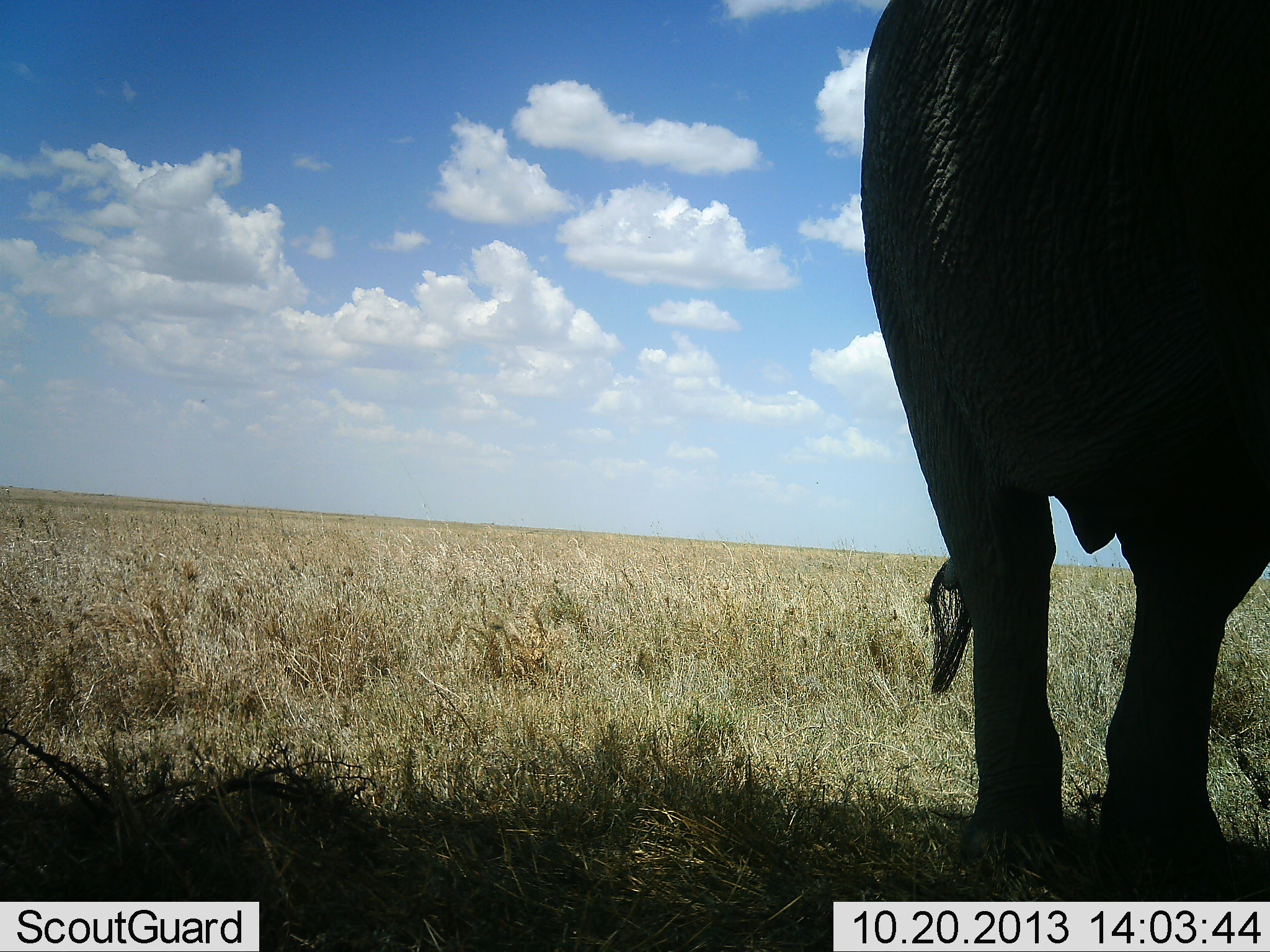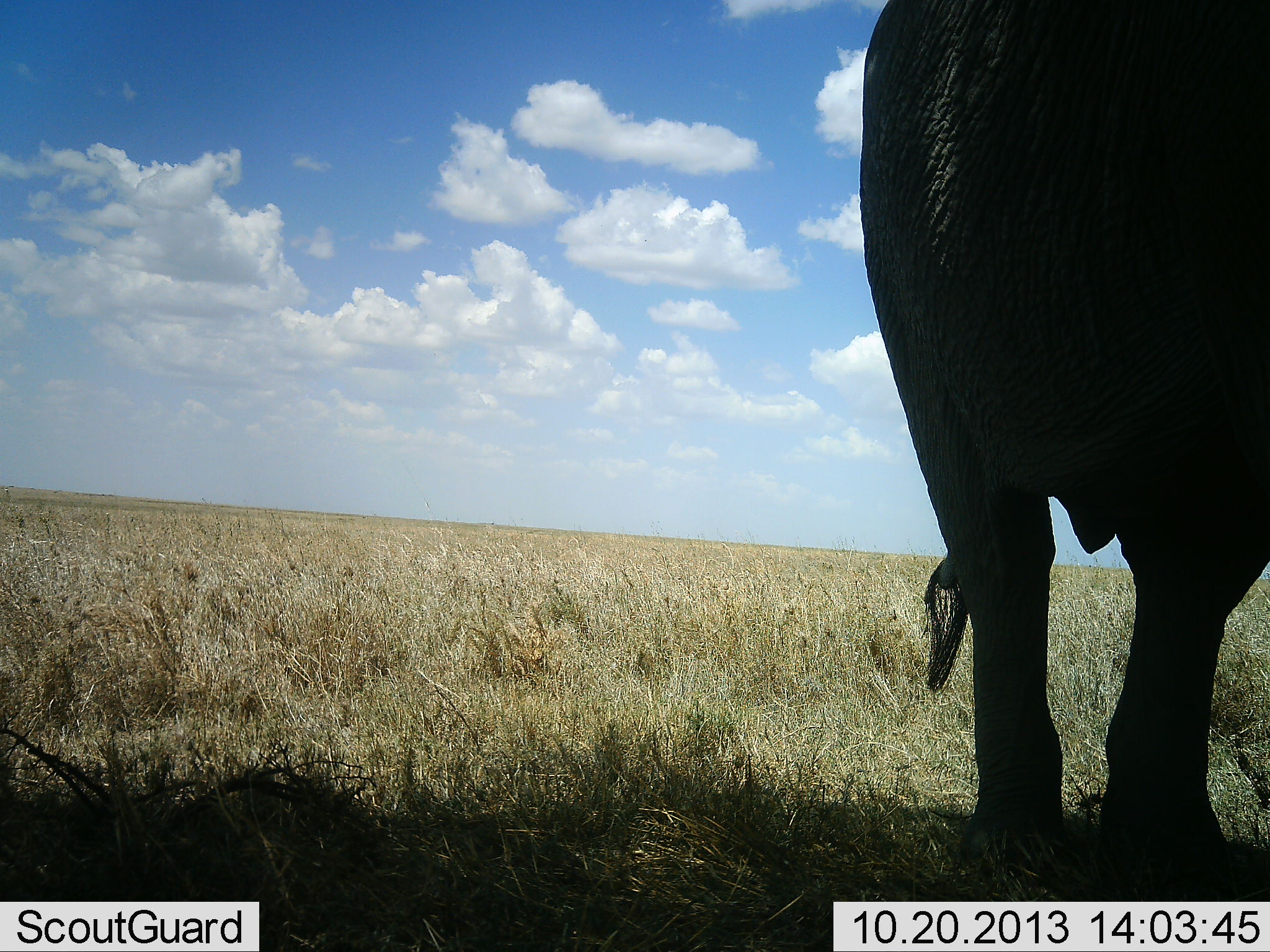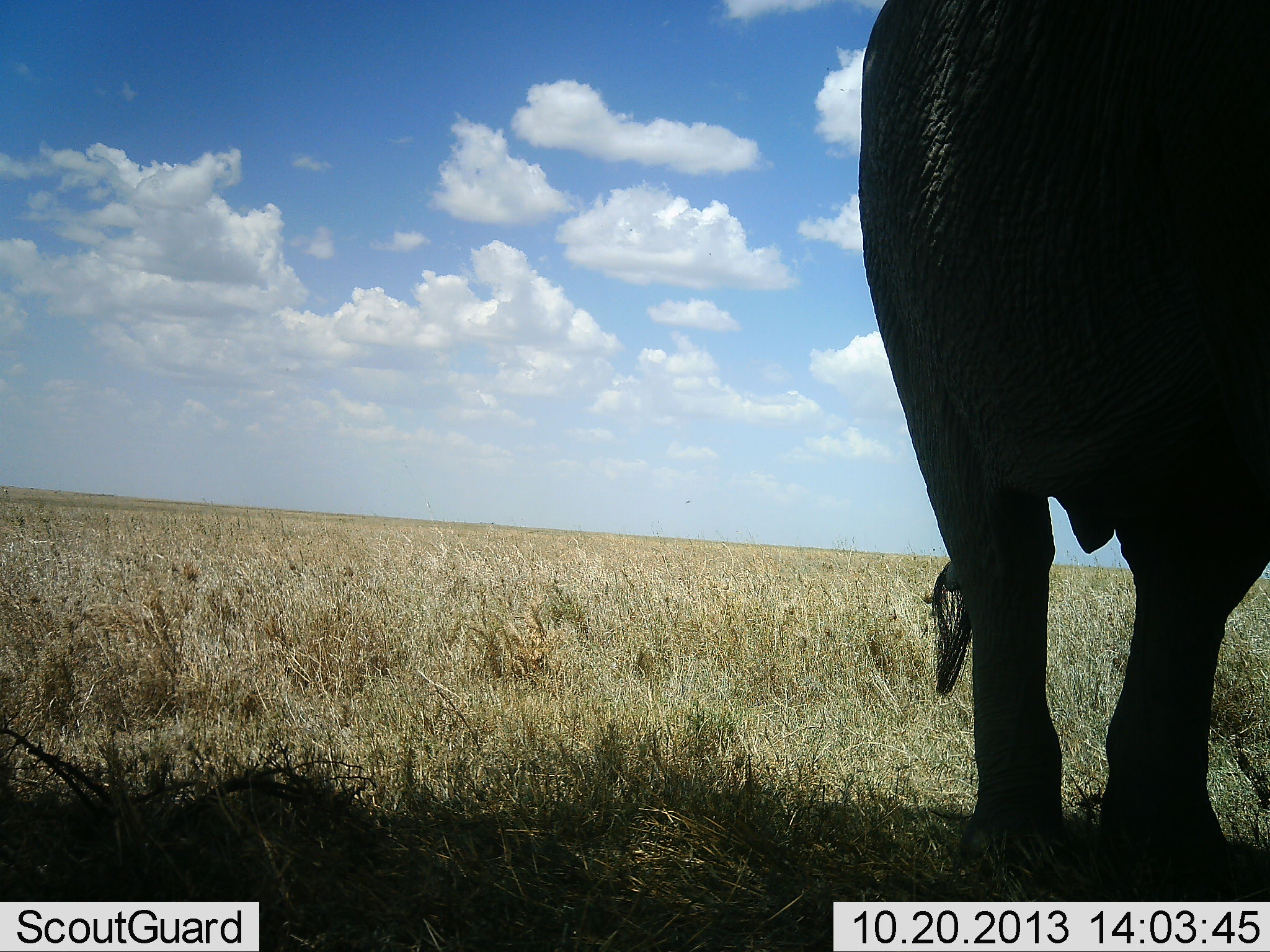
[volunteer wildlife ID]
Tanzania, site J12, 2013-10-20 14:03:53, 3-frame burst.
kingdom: Animalia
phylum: Chordata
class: Mammalia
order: Proboscidea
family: Elephantidae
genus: Loxodonta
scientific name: Loxodonta africana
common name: african bush elephant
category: elephant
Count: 1.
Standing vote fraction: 92%.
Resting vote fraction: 8%.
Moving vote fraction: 0%.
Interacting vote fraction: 4%.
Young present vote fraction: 0%.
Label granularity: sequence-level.